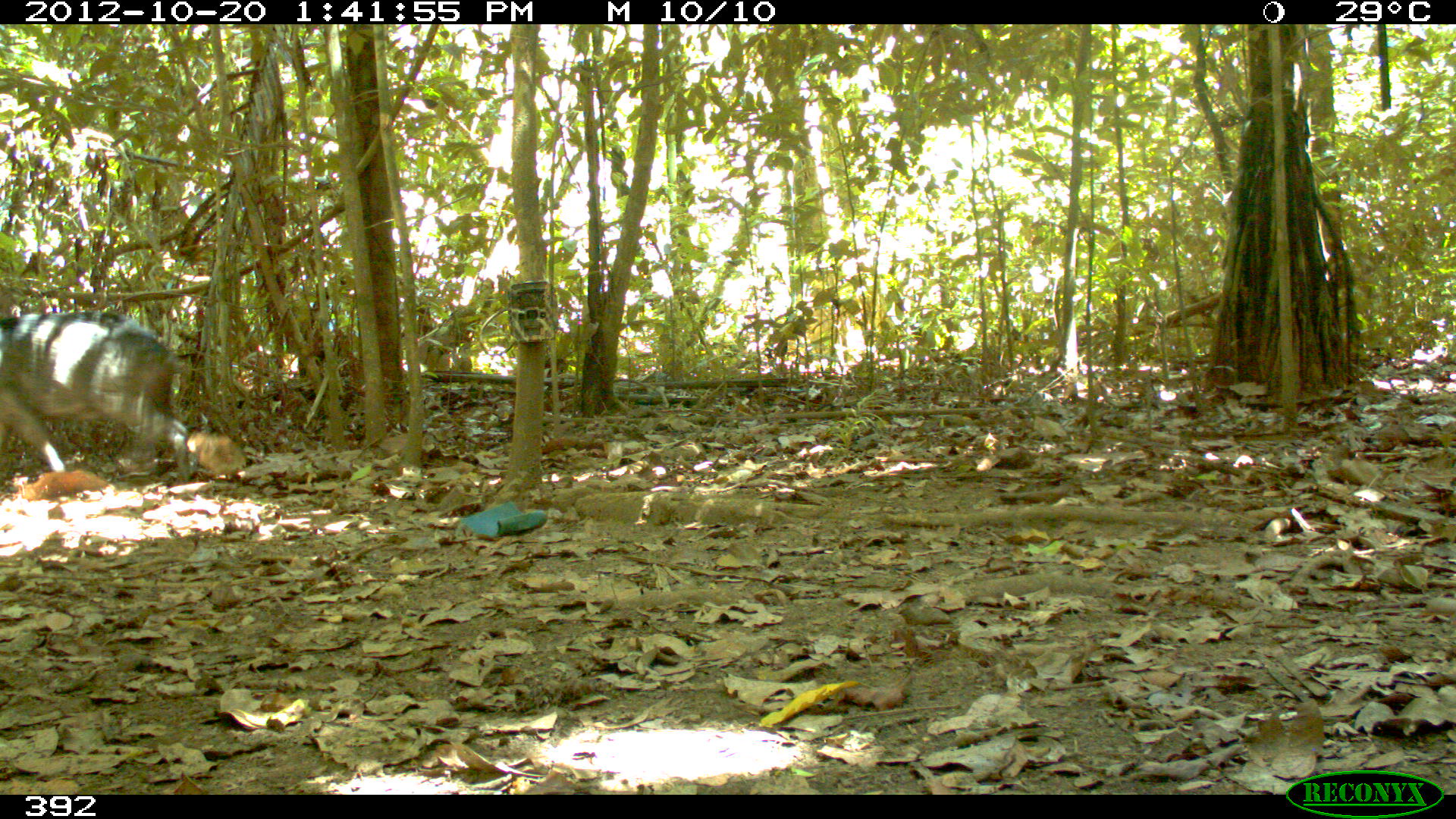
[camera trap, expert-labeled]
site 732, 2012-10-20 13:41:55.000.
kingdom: Animalia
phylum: Chordata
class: Mammalia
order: Artiodactyla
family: Tayassuidae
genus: Tayassu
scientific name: Tayassu pecari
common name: white-lipped peccary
Tayassu pecari (white-lipped peccary).